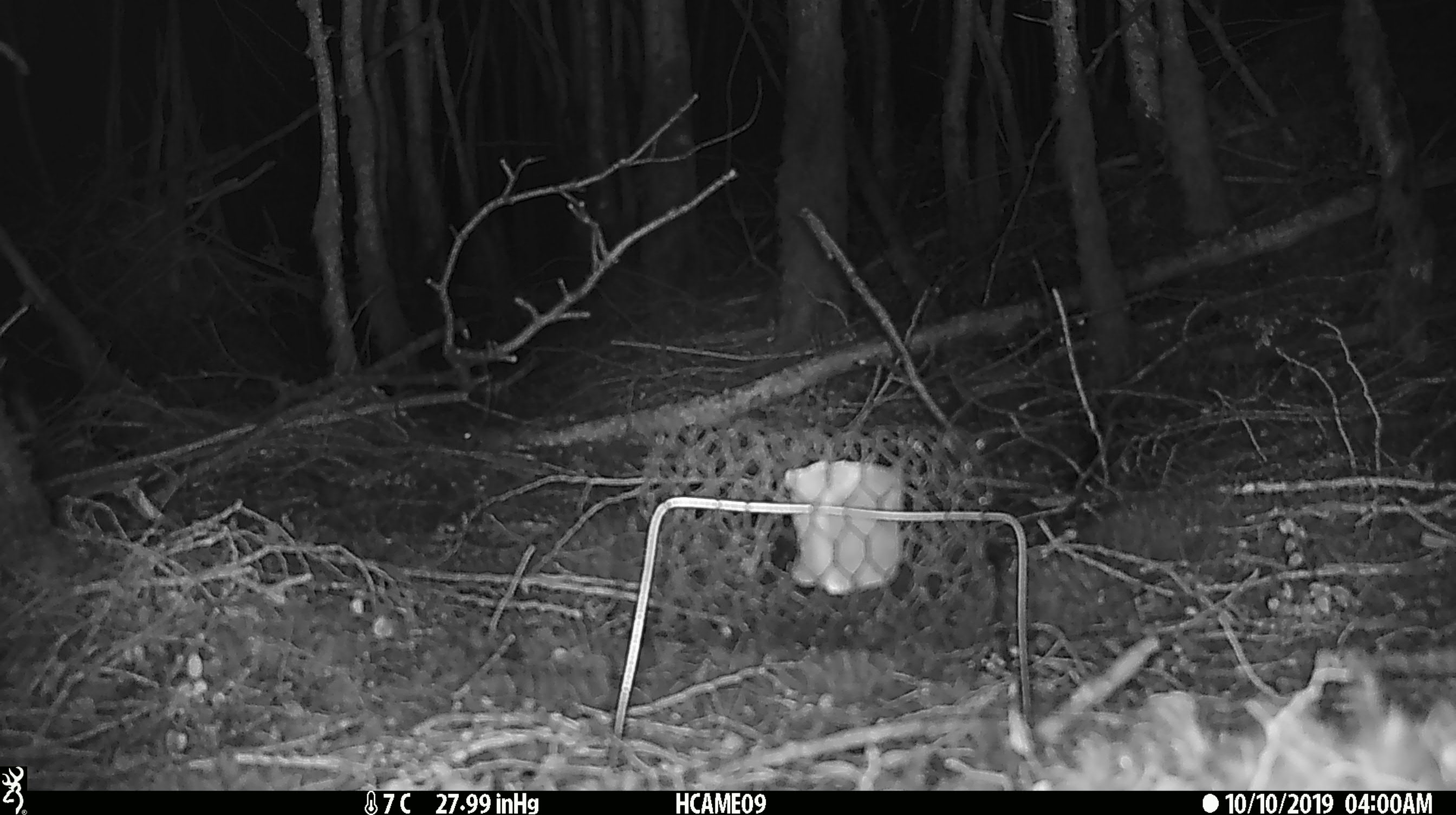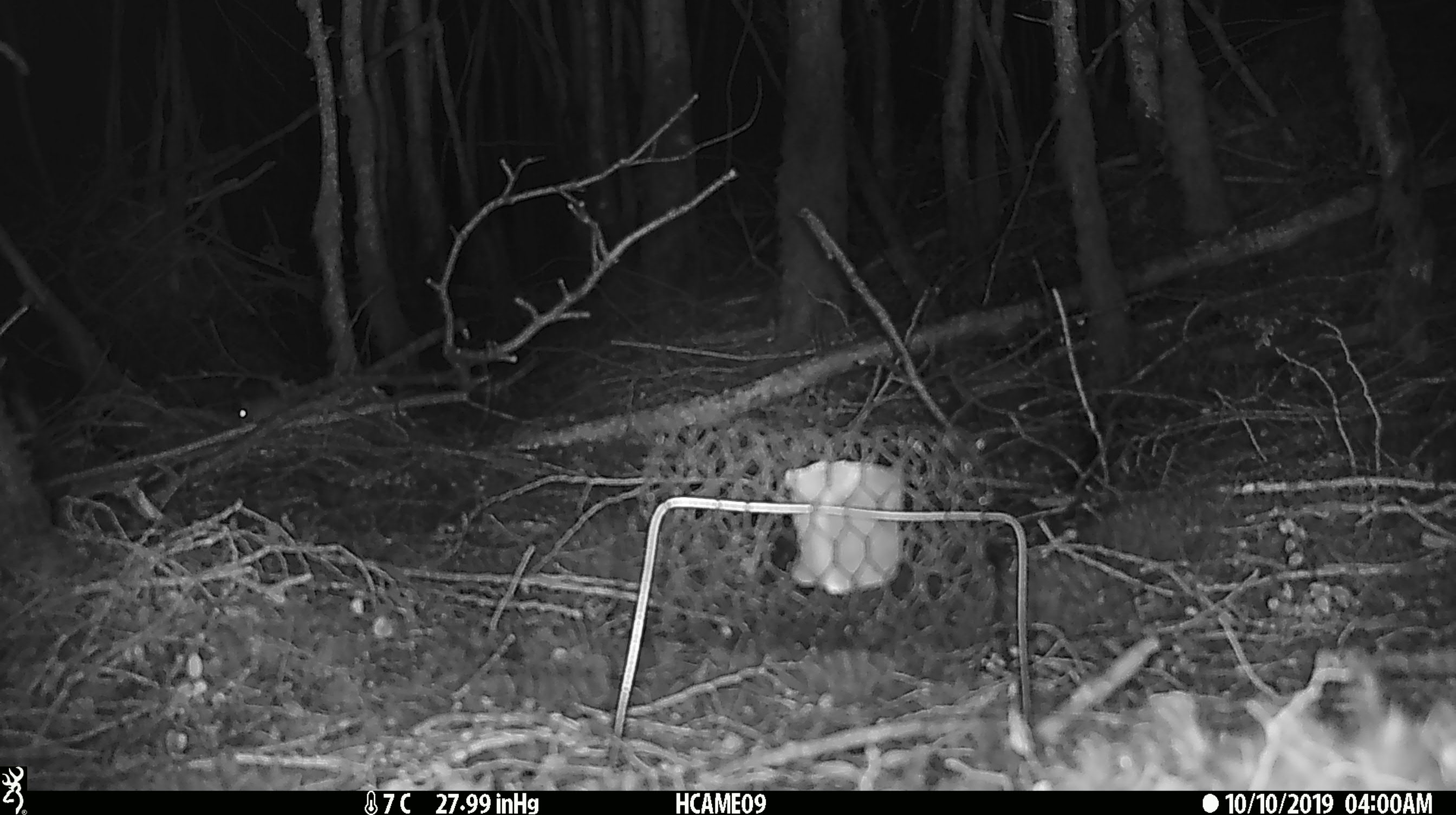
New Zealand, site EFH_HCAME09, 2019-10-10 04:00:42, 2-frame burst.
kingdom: Animalia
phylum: Chordata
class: Mammalia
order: Rodentia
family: Muridae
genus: Mus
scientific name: Mus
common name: mouse